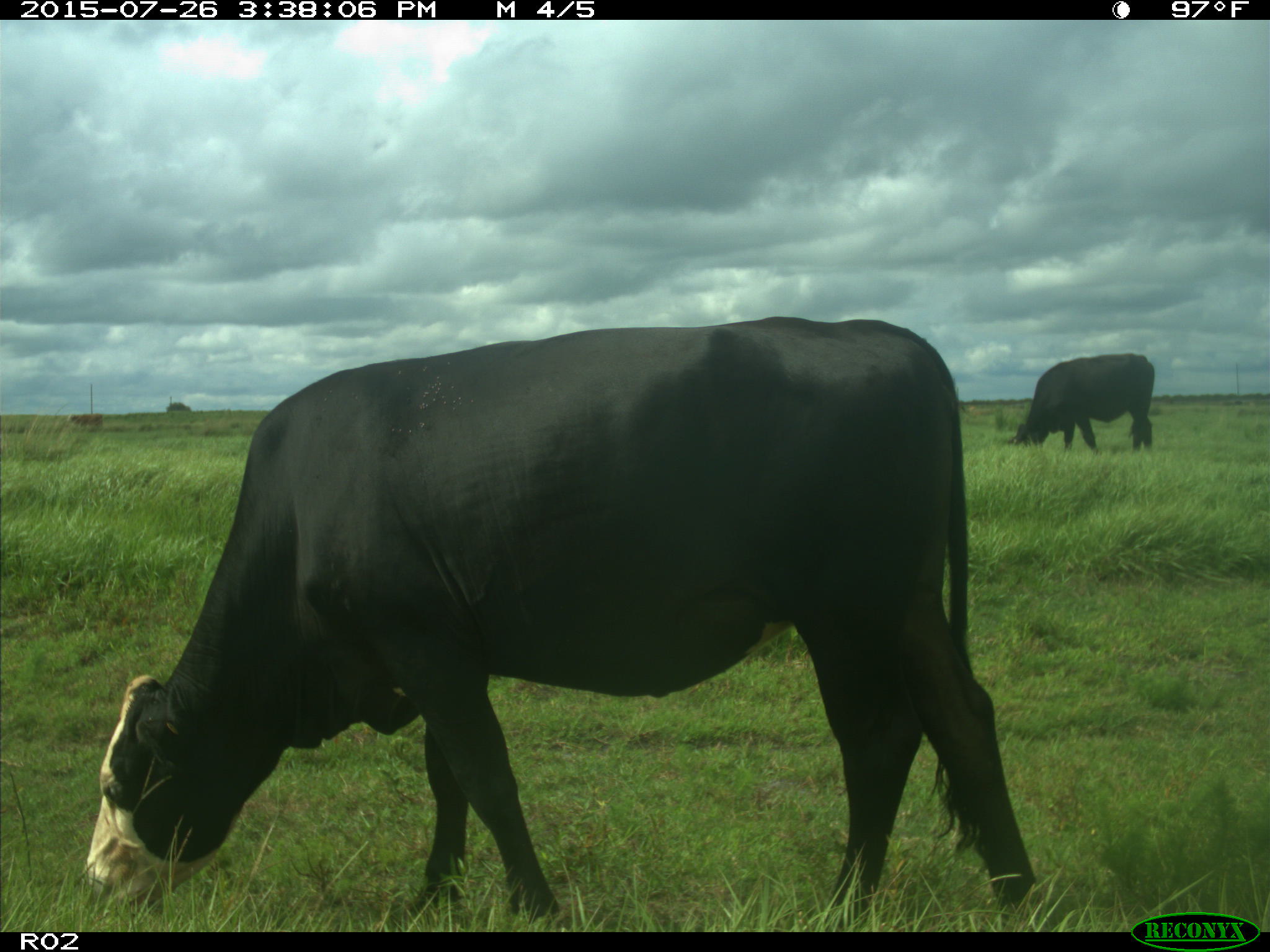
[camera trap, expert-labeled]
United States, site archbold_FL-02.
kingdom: Animalia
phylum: Chordata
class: Mammalia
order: Artiodactyla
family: Bovidae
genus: Bos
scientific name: Bos taurus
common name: domestic cow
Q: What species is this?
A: Bos taurus (domestic cow).